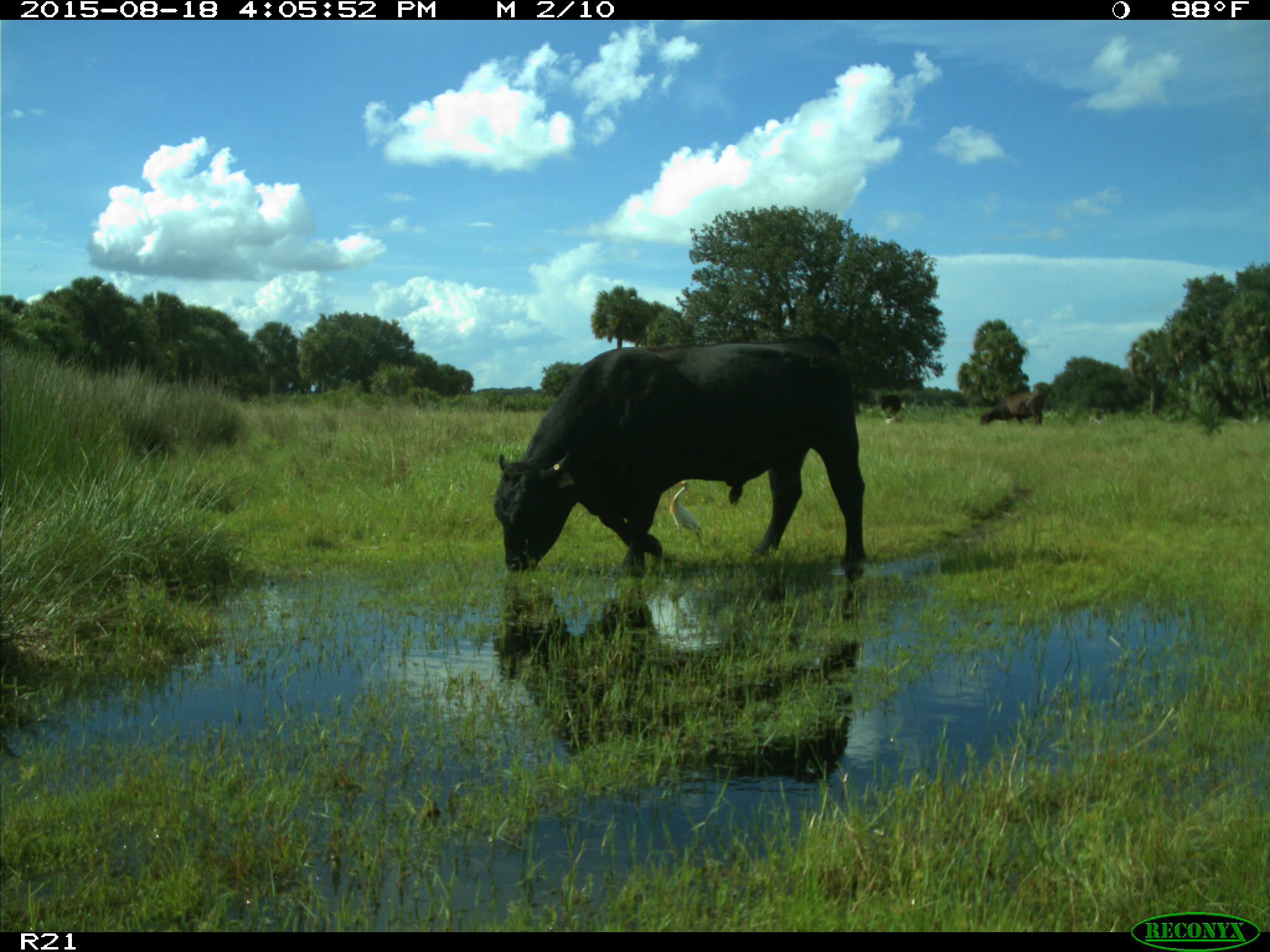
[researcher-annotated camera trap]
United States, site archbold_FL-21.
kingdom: Animalia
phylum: Chordata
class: Mammalia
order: Artiodactyla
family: Bovidae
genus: Bos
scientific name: Bos taurus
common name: domestic cow